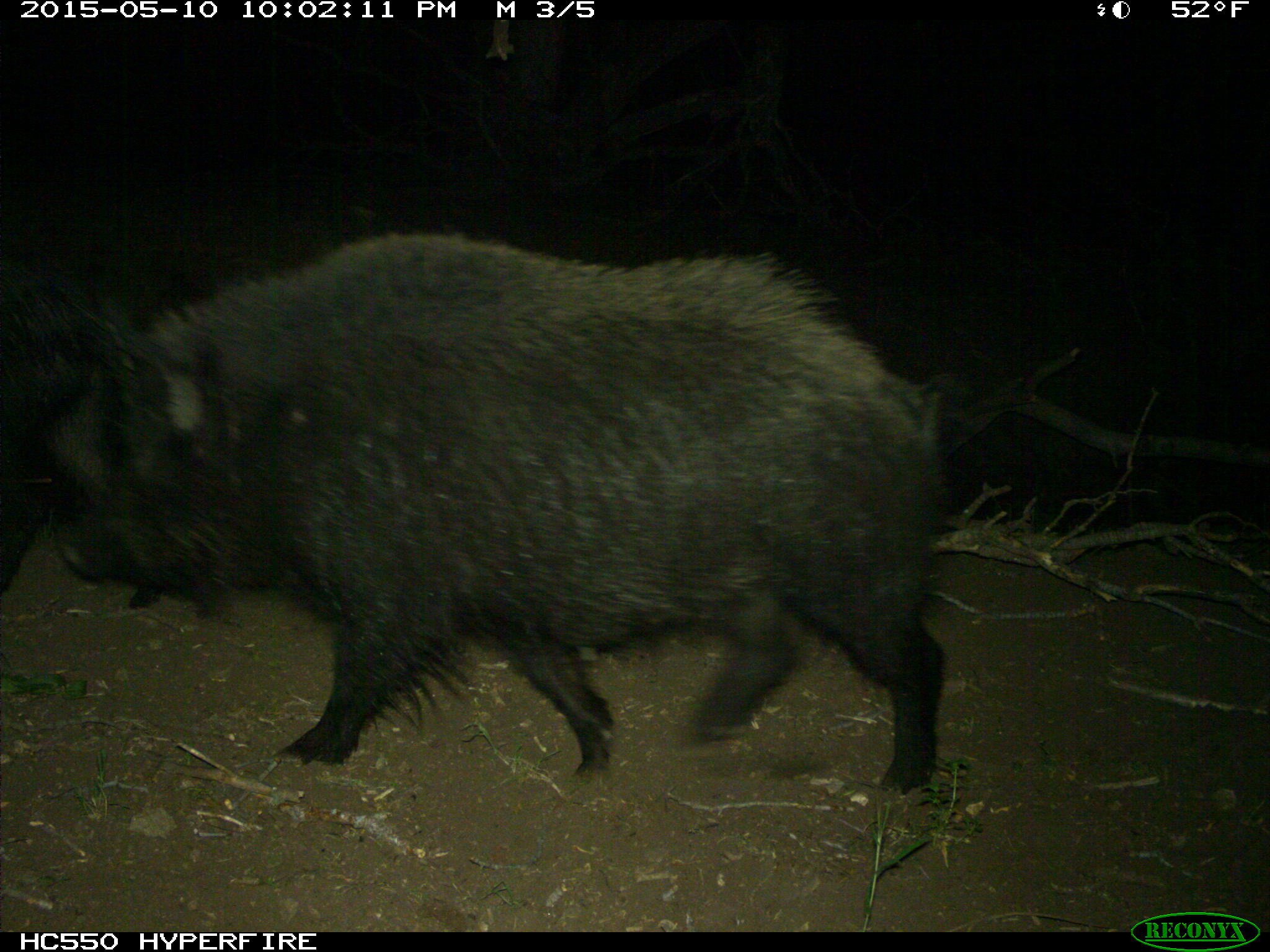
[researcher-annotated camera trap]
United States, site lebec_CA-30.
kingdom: Animalia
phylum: Chordata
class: Mammalia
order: Artiodactyla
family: Suidae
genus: Sus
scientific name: Sus scrofa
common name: wild boar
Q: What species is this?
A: Sus scrofa (wild boar).